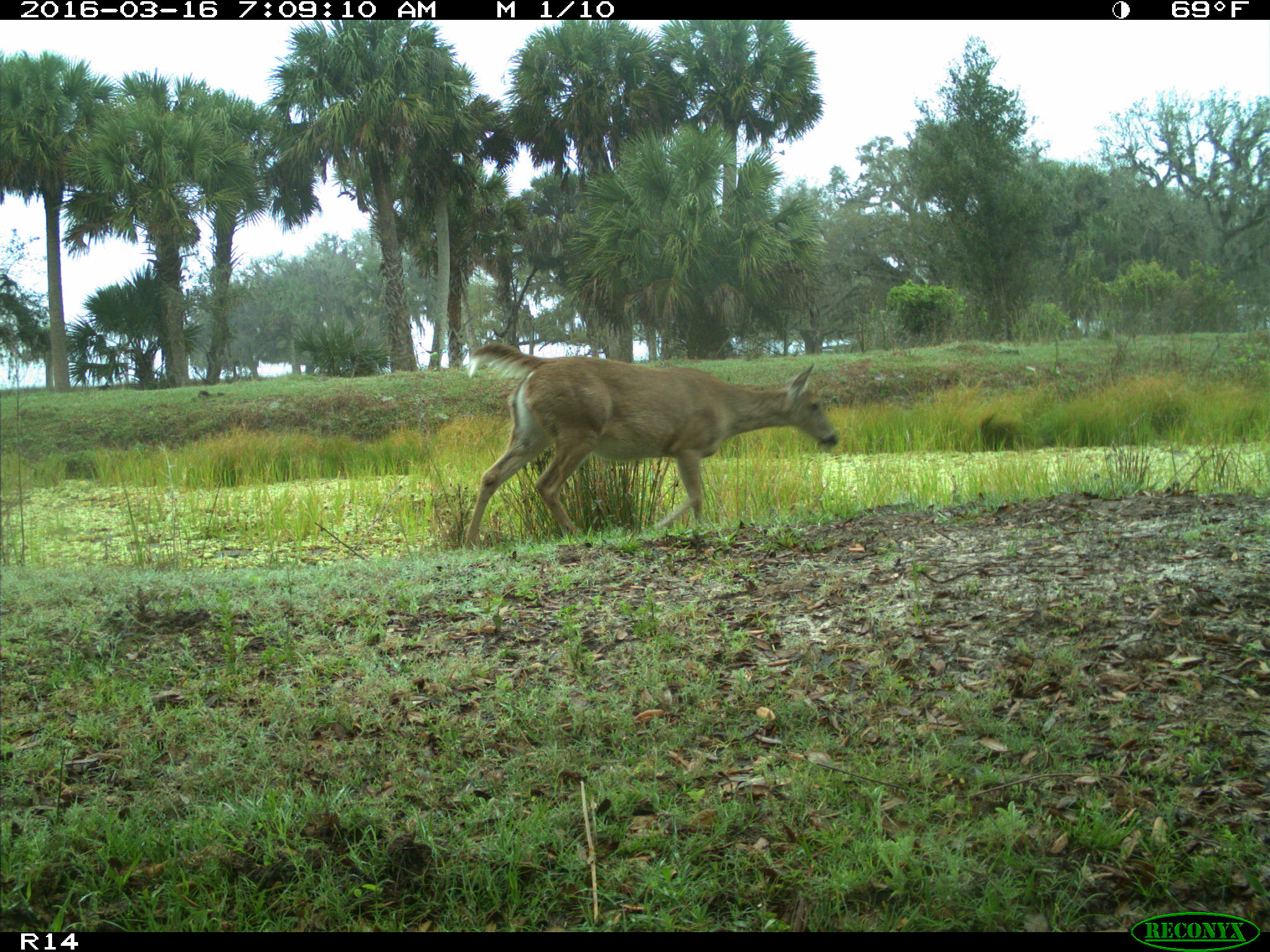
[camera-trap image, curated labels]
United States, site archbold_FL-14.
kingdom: Animalia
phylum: Chordata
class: Mammalia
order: Artiodactyla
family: Cervidae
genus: Odocoileus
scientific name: Odocoileus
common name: deer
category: unidentified deer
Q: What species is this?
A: Unidentified deer (deer) (Odocoileus).